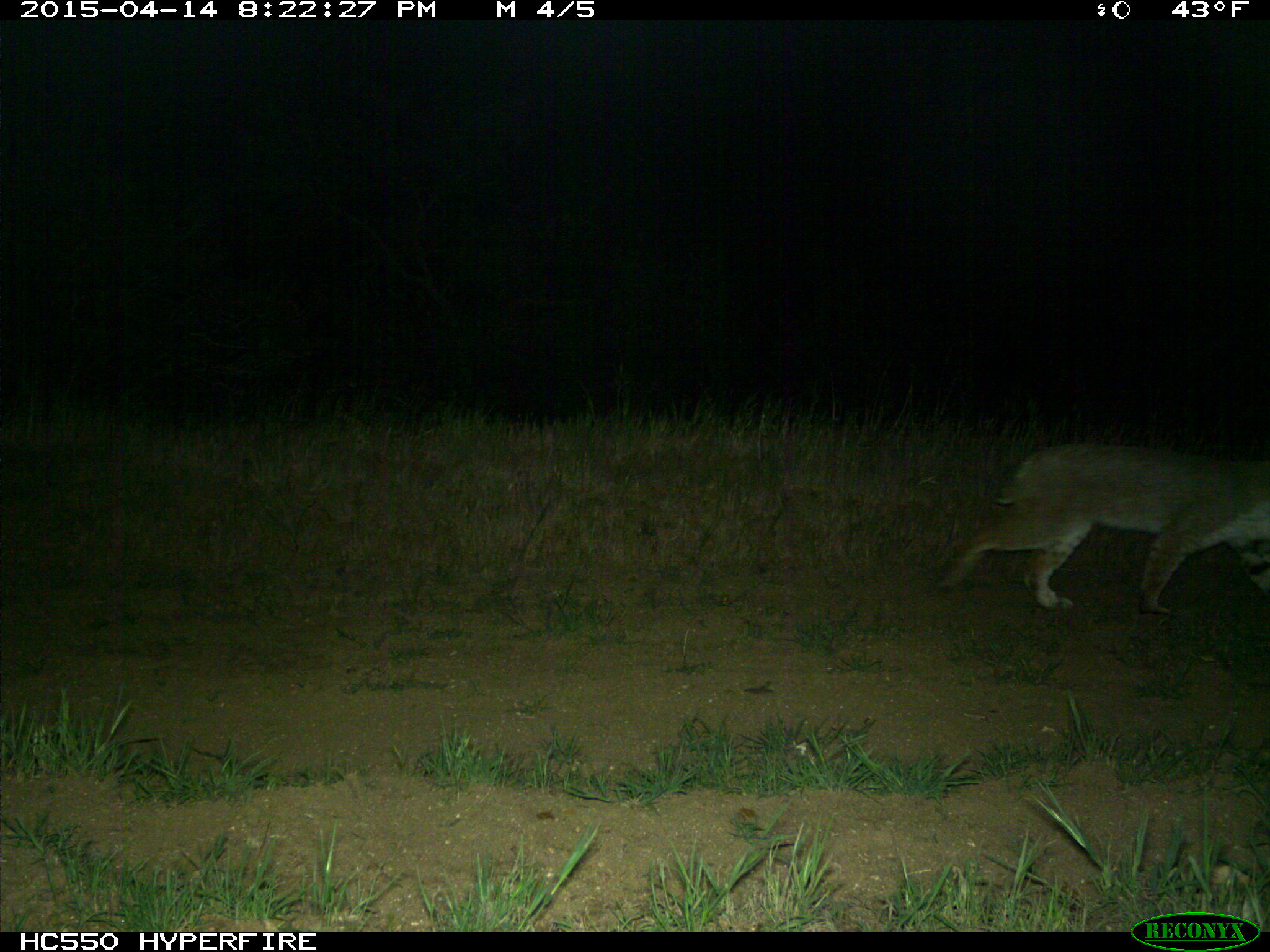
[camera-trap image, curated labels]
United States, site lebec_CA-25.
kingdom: Animalia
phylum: Chordata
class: Mammalia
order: Carnivora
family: Felidae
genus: Lynx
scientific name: Lynx rufus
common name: bobcat